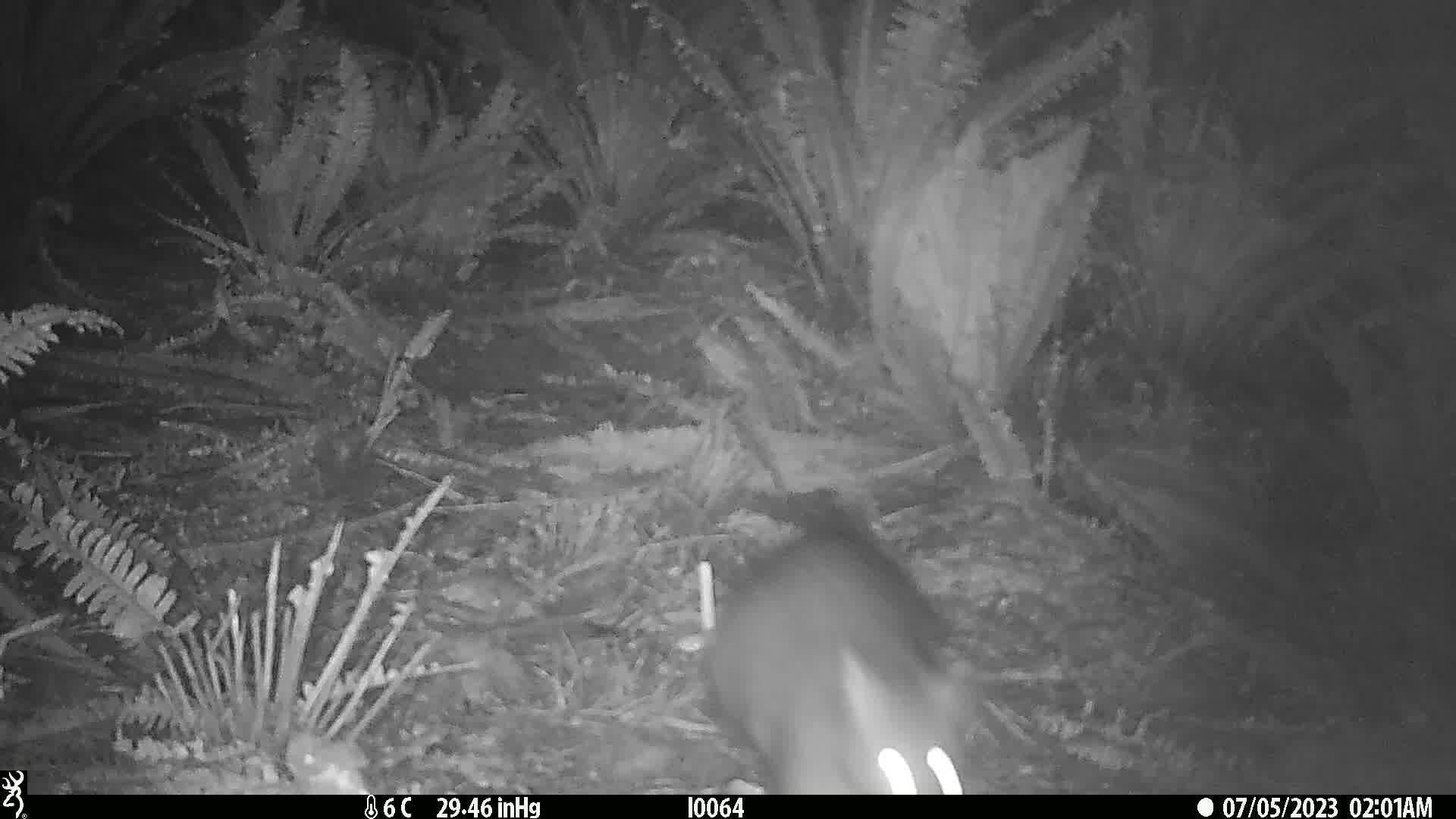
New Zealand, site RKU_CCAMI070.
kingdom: Animalia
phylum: Chordata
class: Mammalia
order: Diprotodontia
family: Phalangeridae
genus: Trichosurus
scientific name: Trichosurus vulpecula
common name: common brushtail possum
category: possum